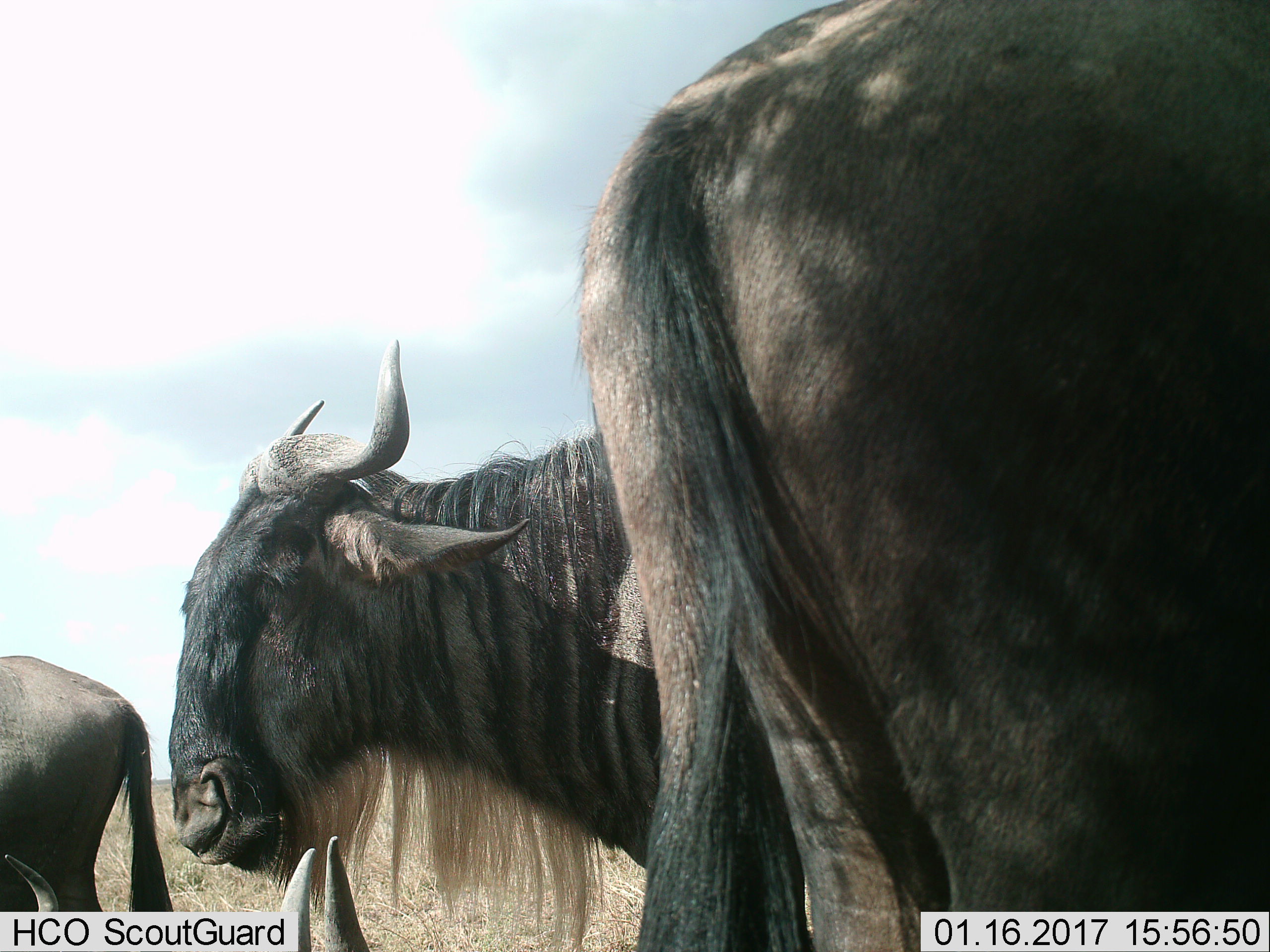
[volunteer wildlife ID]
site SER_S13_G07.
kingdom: Animalia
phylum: Chordata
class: Mammalia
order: Artiodactyla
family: Bovidae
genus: Connochaetes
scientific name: Connochaetes taurinus taurinus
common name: blue wildebeest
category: wildebeestblue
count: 3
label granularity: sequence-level